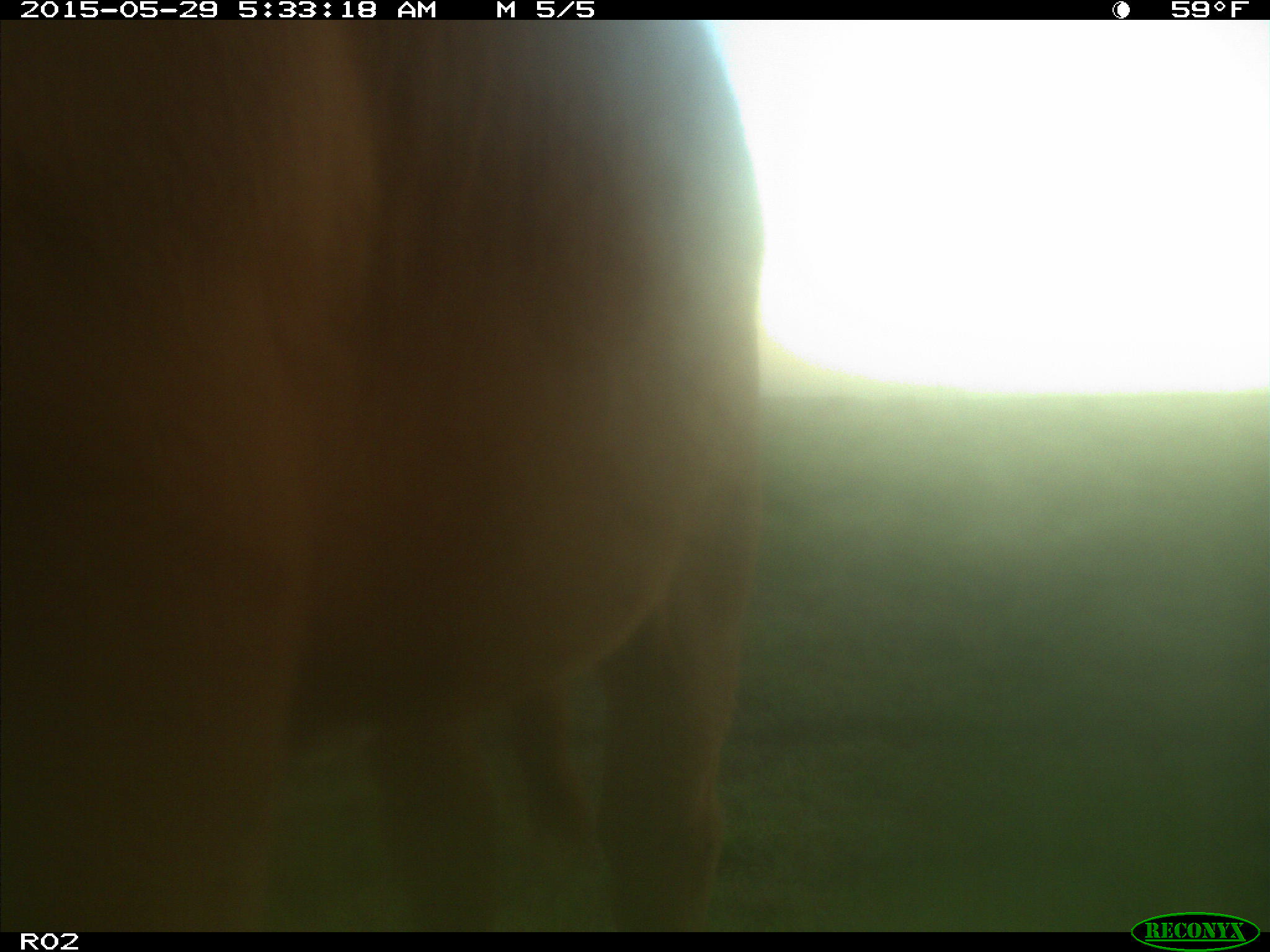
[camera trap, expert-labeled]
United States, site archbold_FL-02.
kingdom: Animalia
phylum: Chordata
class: Mammalia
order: Artiodactyla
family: Bovidae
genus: Bos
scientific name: Bos taurus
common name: domestic cow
Bos taurus (domestic cow).